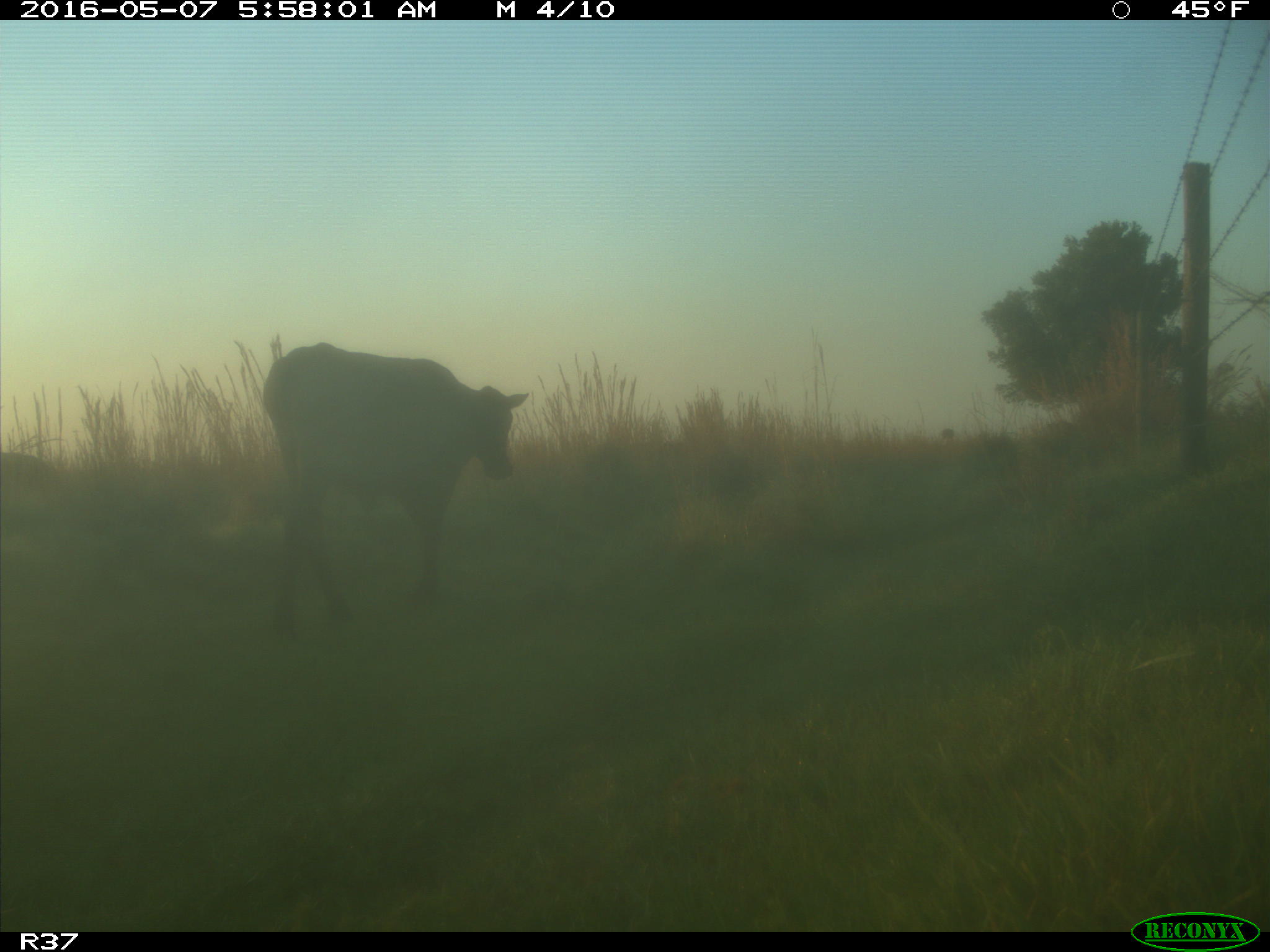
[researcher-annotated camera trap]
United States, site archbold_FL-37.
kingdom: Animalia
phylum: Chordata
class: Mammalia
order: Artiodactyla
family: Bovidae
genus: Bos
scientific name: Bos taurus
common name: domestic cow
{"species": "Bos taurus (domestic cow)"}